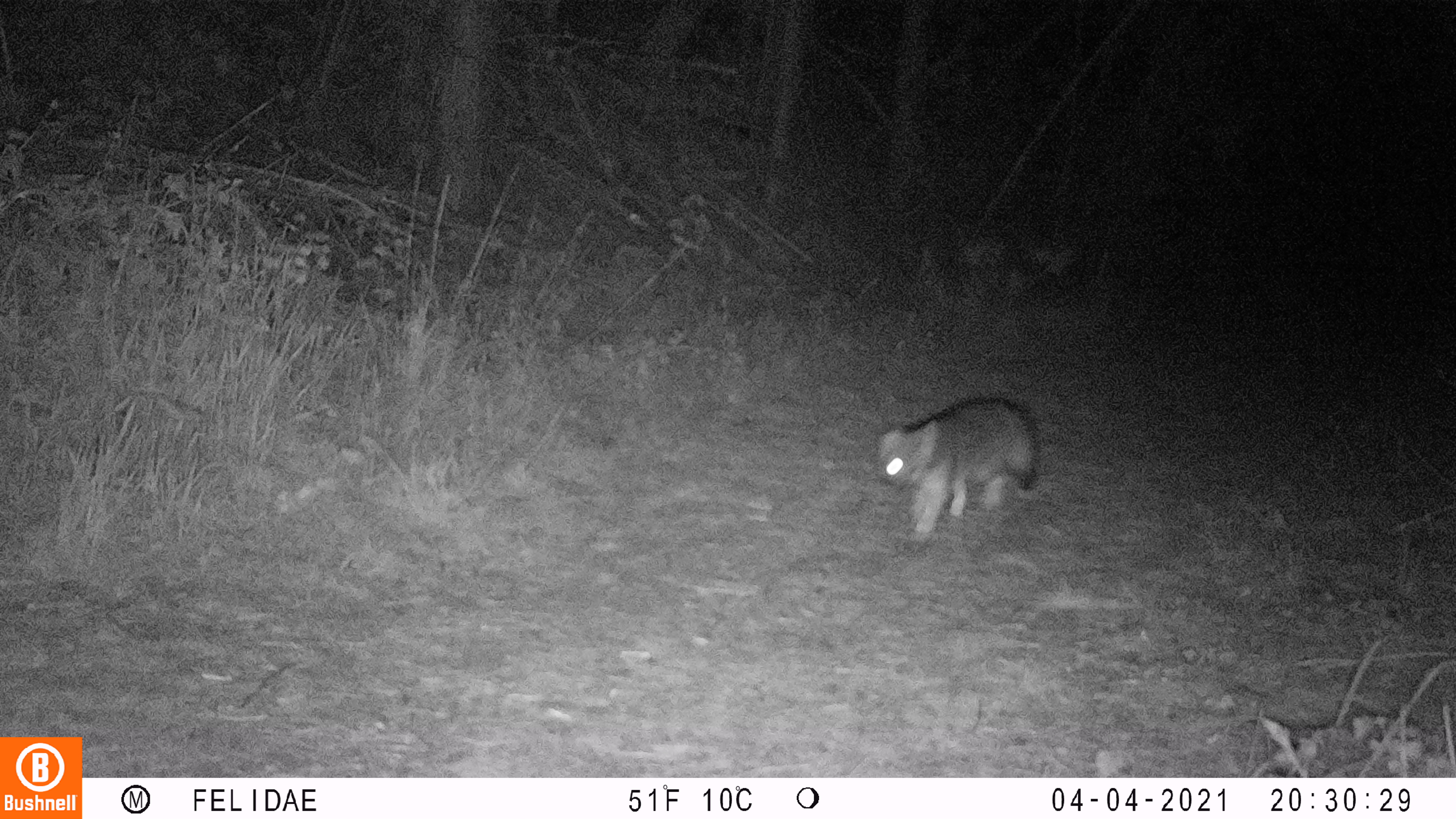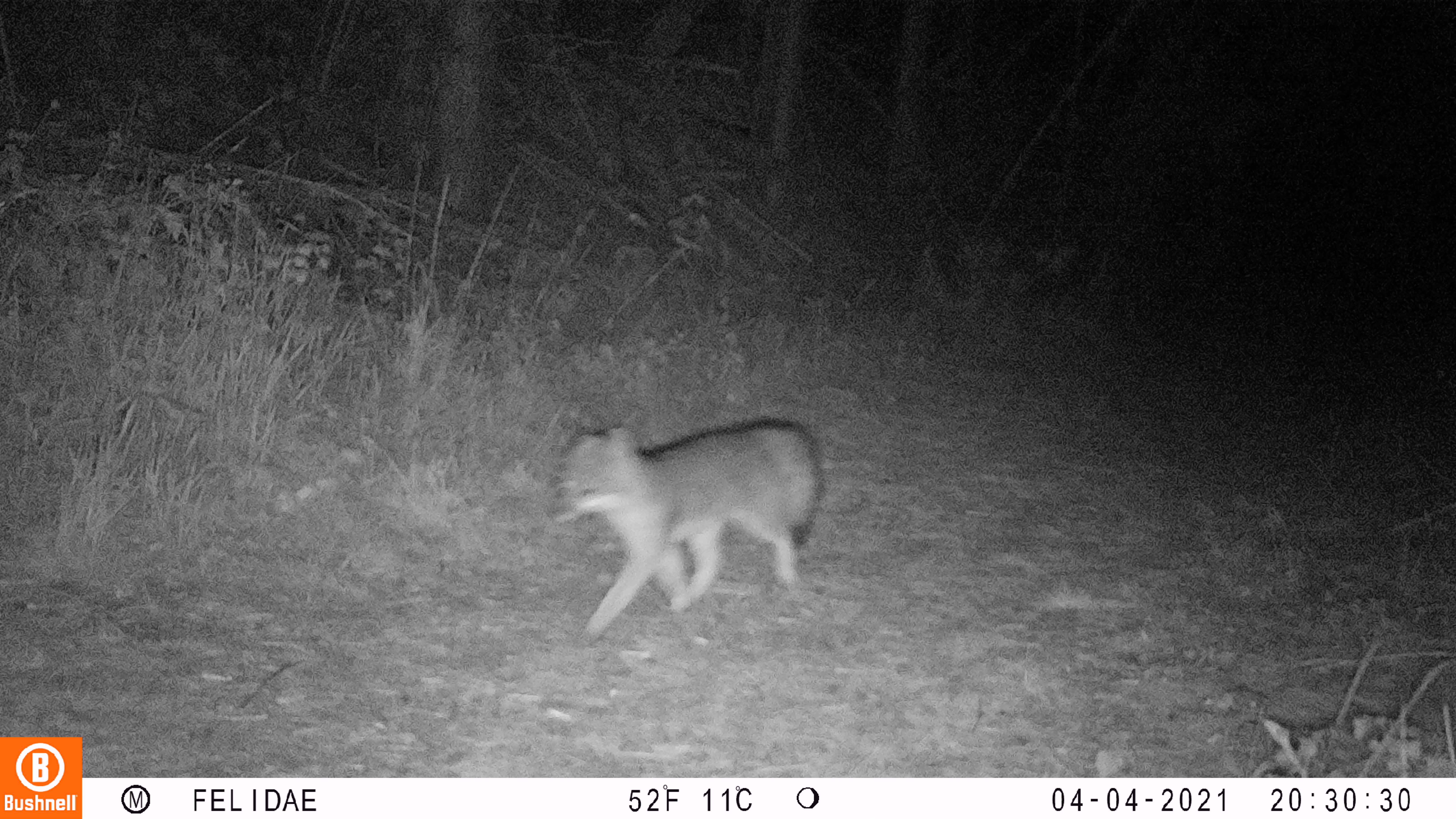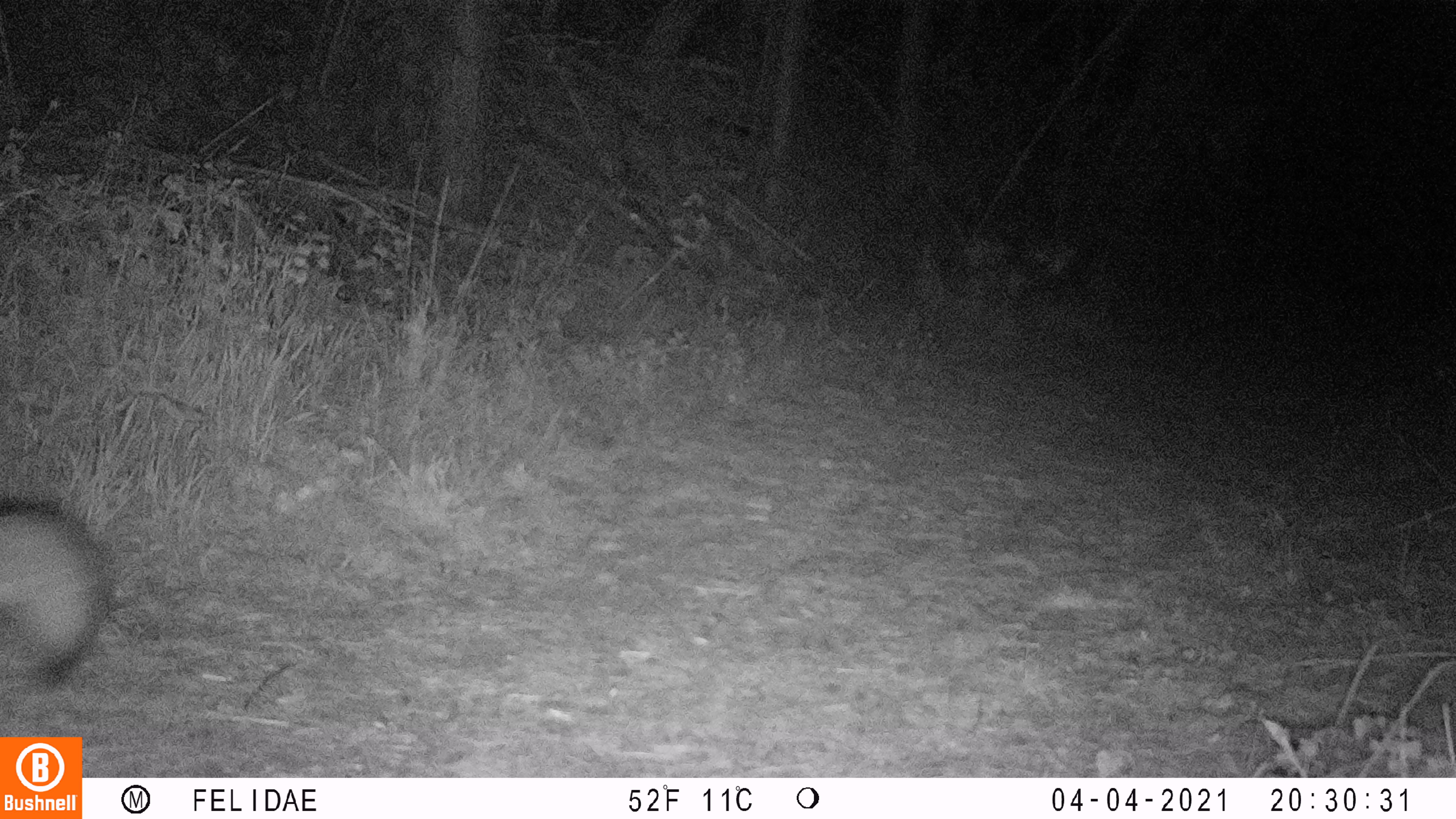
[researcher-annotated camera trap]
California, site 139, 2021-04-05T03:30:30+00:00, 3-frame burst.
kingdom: Animalia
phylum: Chordata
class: Mammalia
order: Carnivora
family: Canidae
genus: Urocyon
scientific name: Urocyon cinereoargenteus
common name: gray fox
Gray fox (Urocyon cinereoargenteus).